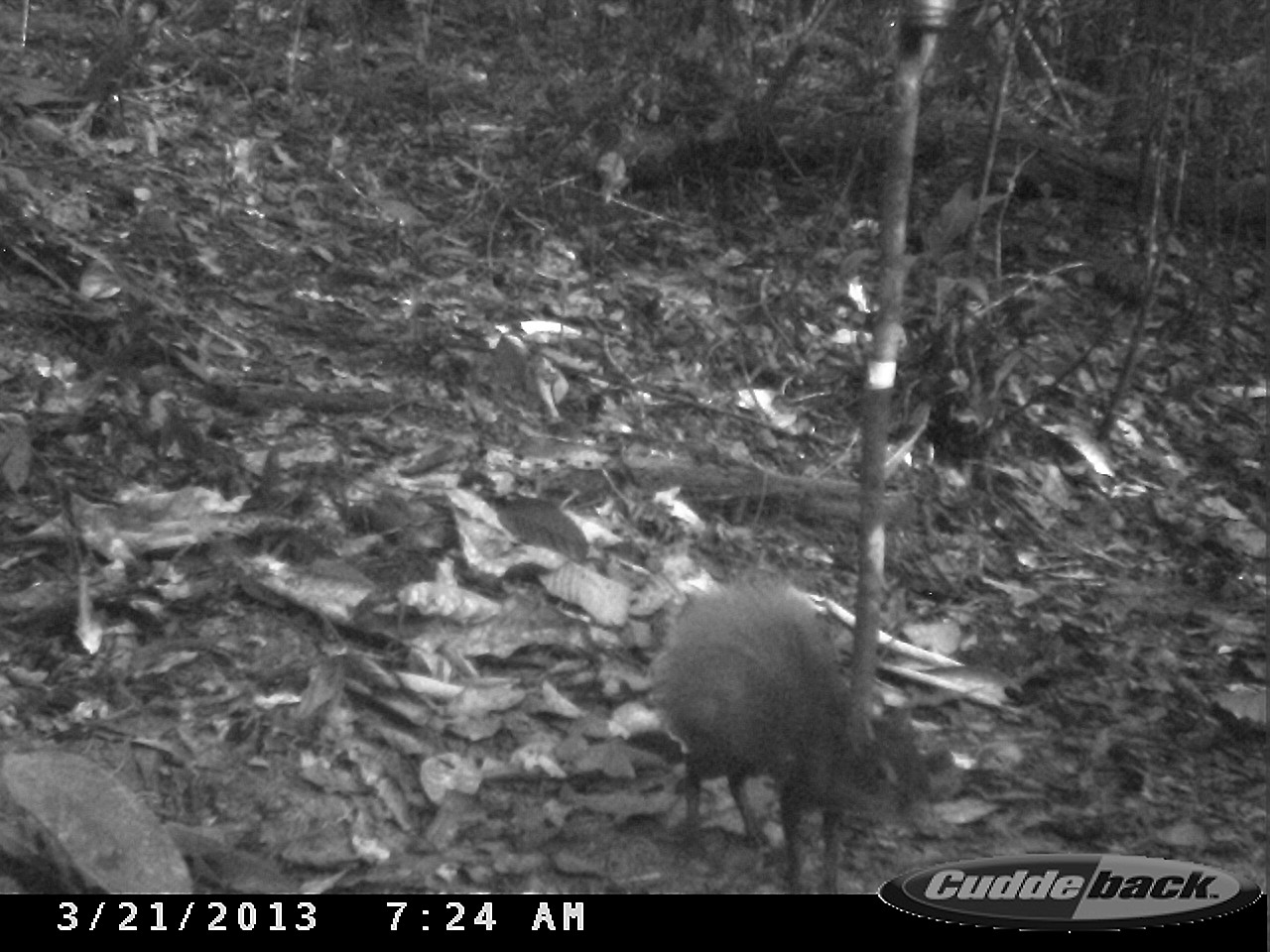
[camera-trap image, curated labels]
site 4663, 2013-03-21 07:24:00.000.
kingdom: Animalia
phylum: Chordata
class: Mammalia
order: Rodentia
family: Dasyproctidae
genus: Dasyprocta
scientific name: Dasyprocta leporina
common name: red-rumped agouti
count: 1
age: adult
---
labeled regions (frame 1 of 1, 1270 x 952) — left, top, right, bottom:
dasyprocta leporina: 646, 564, 937, 887